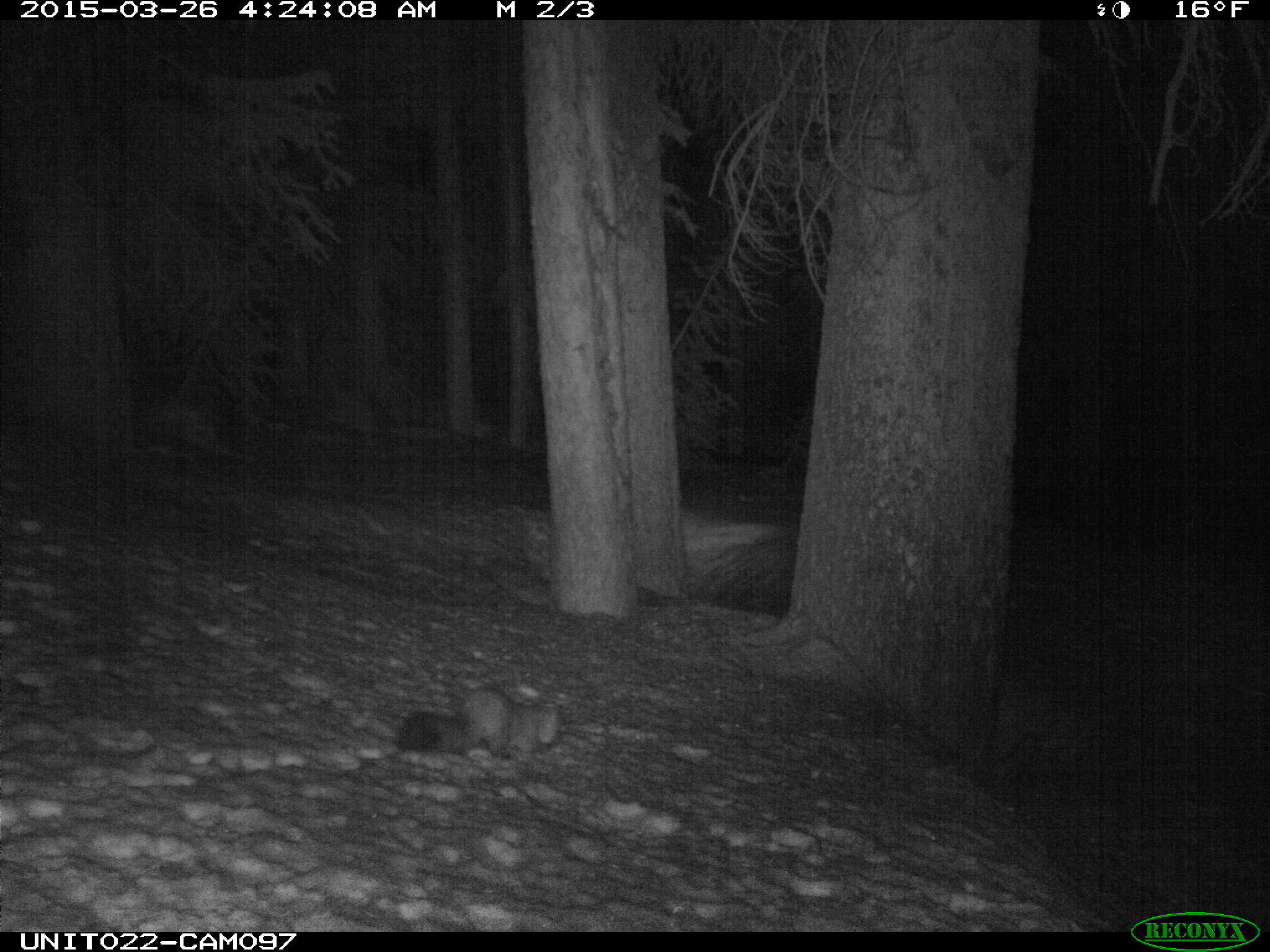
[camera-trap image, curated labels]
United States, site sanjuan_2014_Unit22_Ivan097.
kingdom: Animalia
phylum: Chordata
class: Mammalia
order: Carnivora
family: Mustelidae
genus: Martes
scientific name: Martes americana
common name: american marten